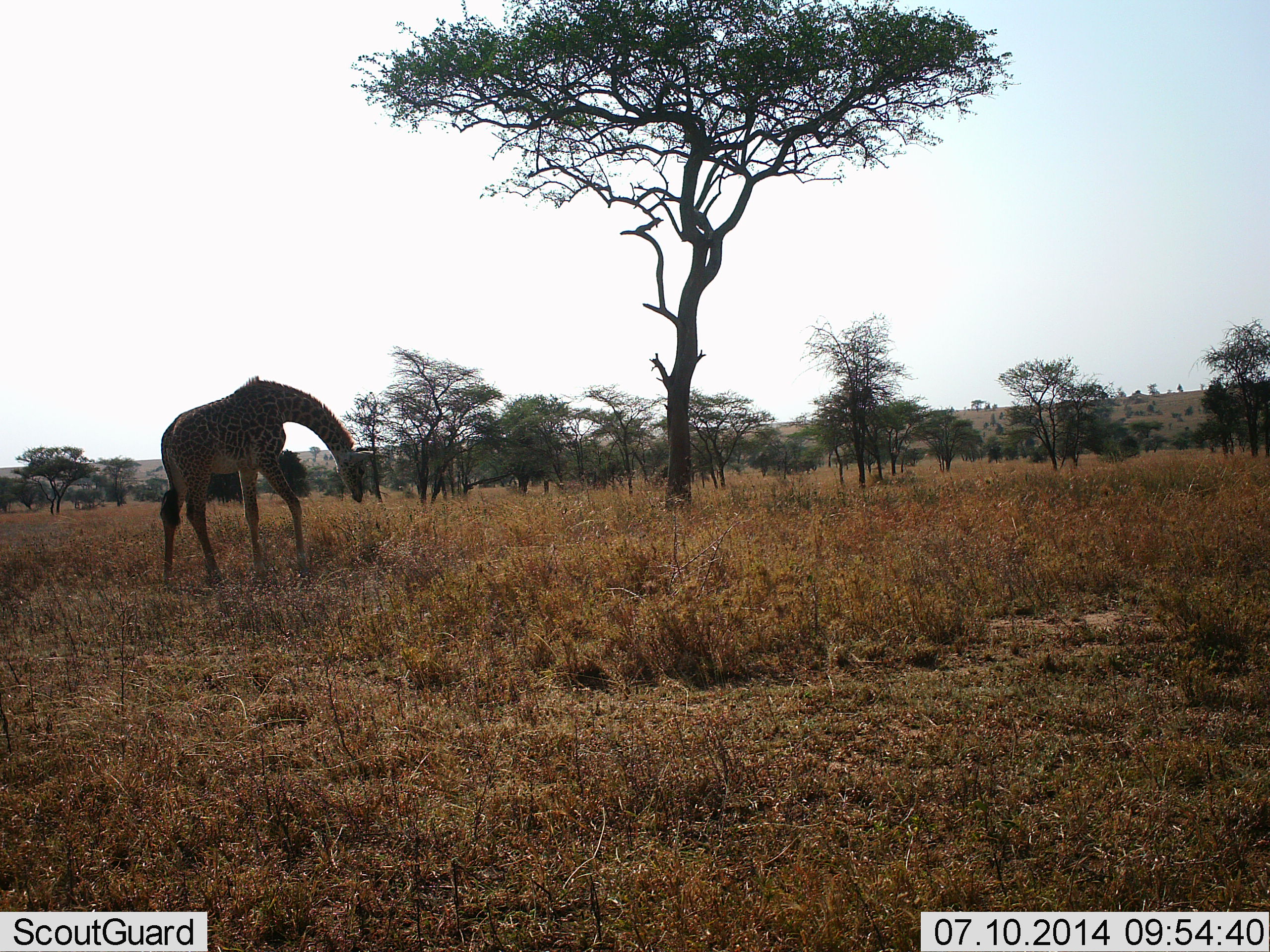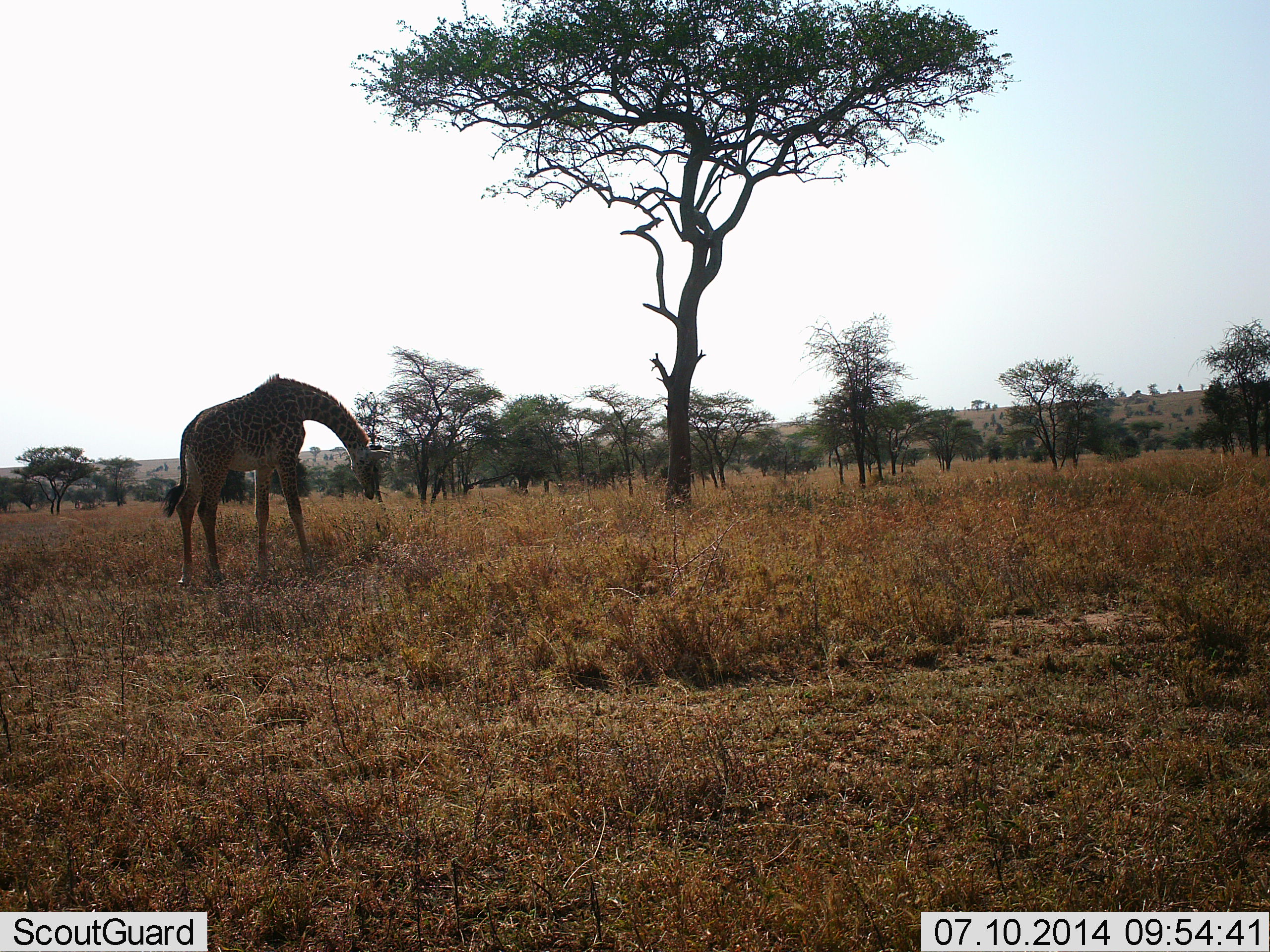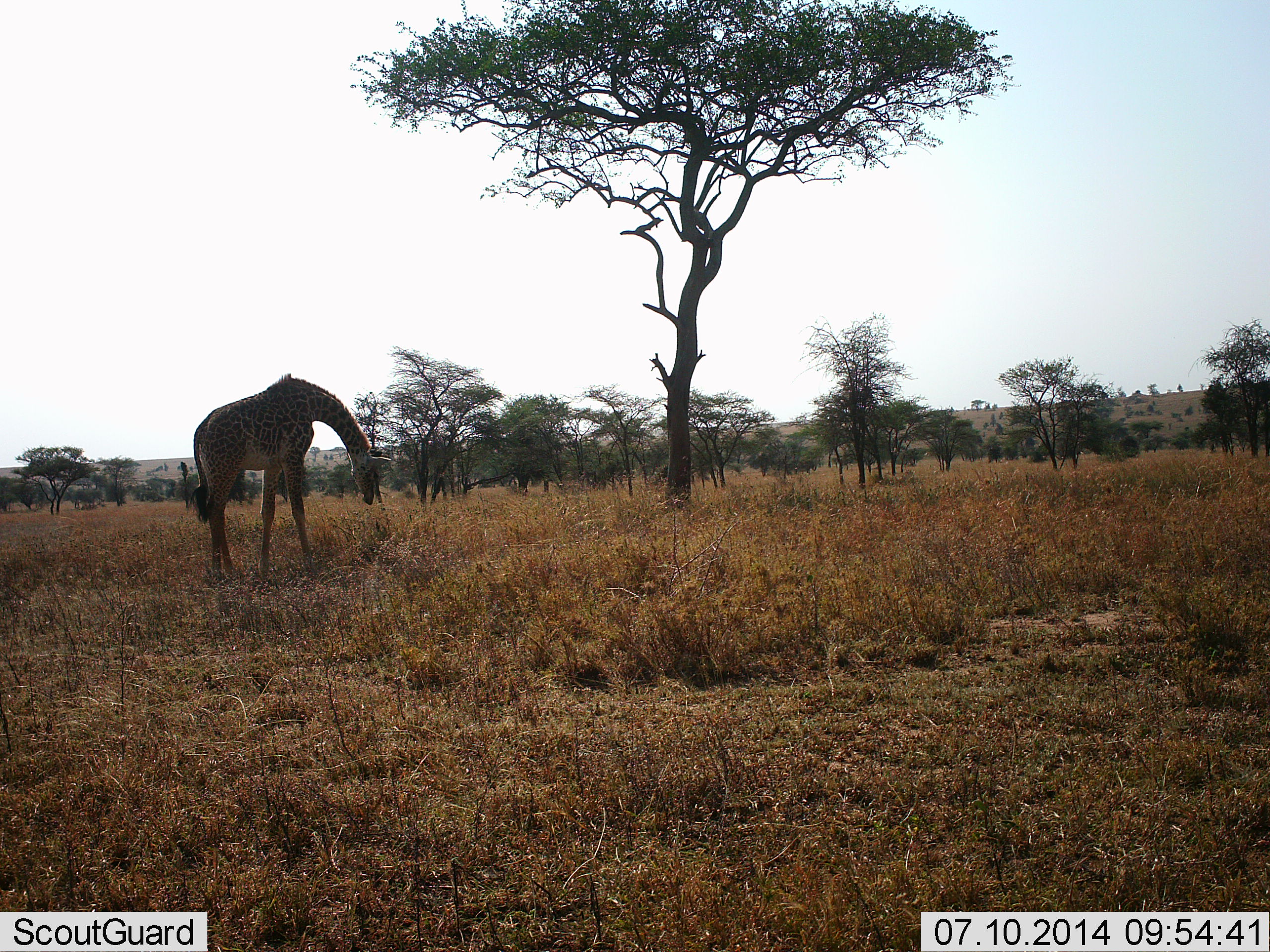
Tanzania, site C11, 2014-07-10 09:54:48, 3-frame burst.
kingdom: Animalia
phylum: Chordata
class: Mammalia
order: Artiodactyla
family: Giraffidae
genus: Giraffa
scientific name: Giraffa camelopardalis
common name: giraffe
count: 1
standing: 30%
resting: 10%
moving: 40%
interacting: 0%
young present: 10%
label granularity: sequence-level